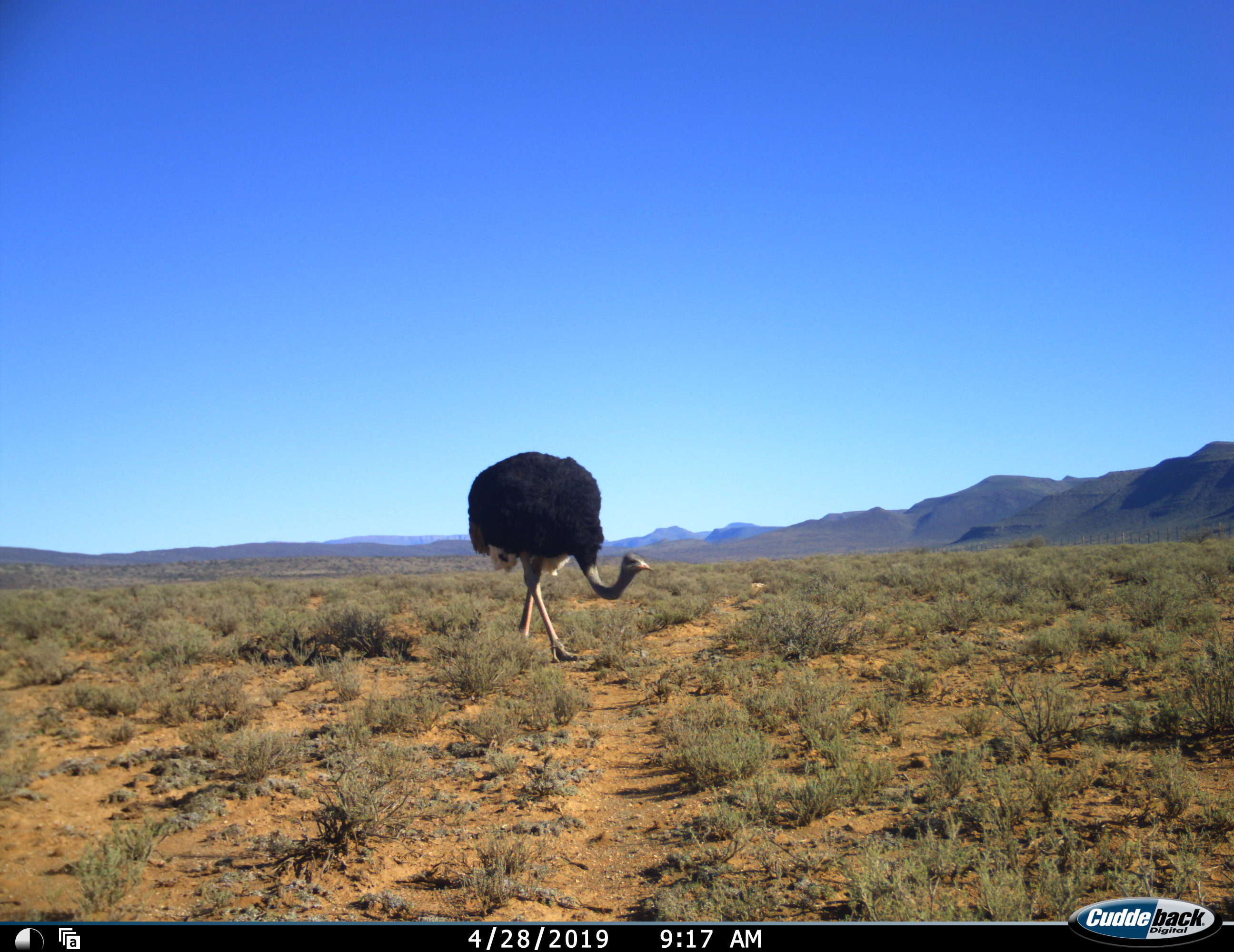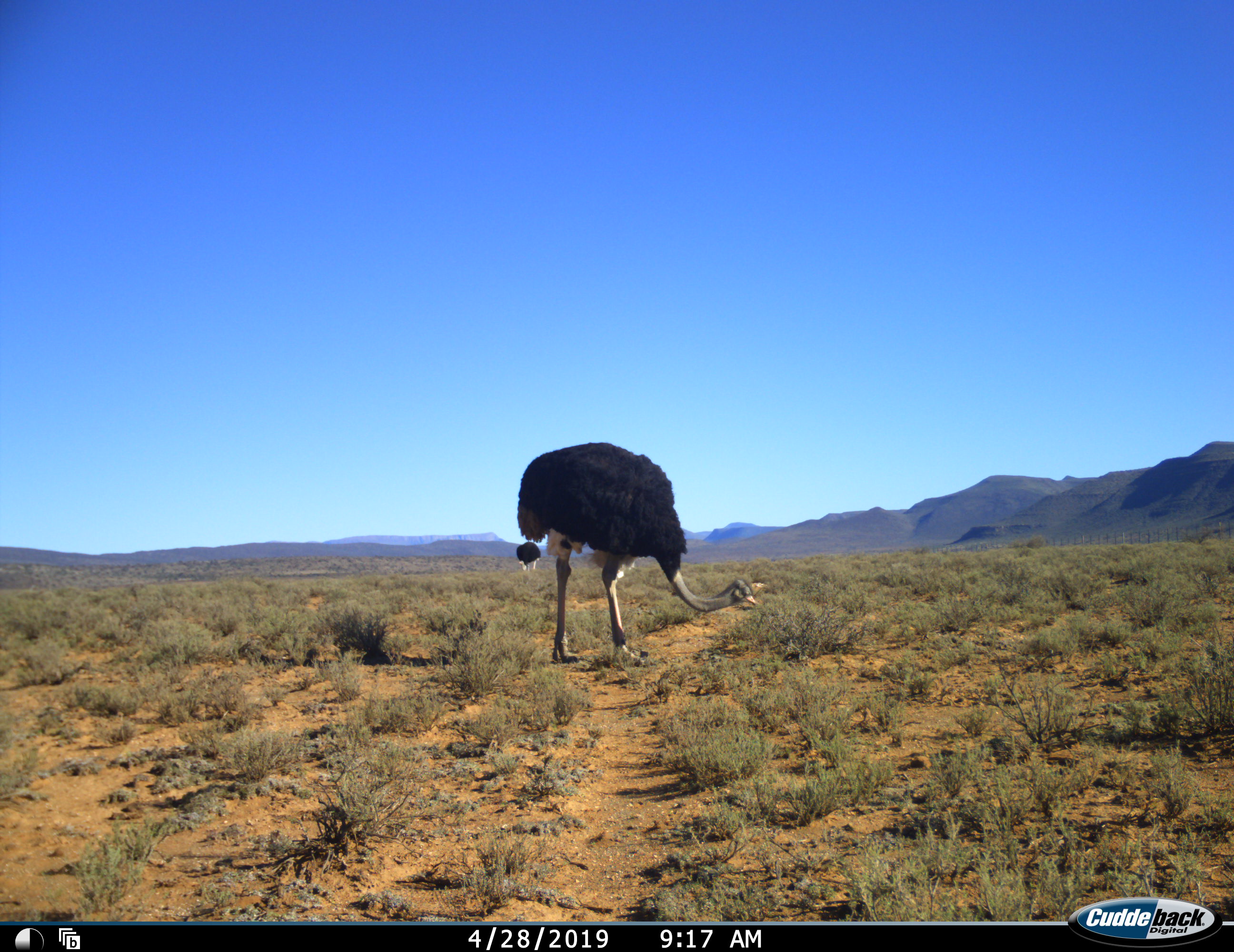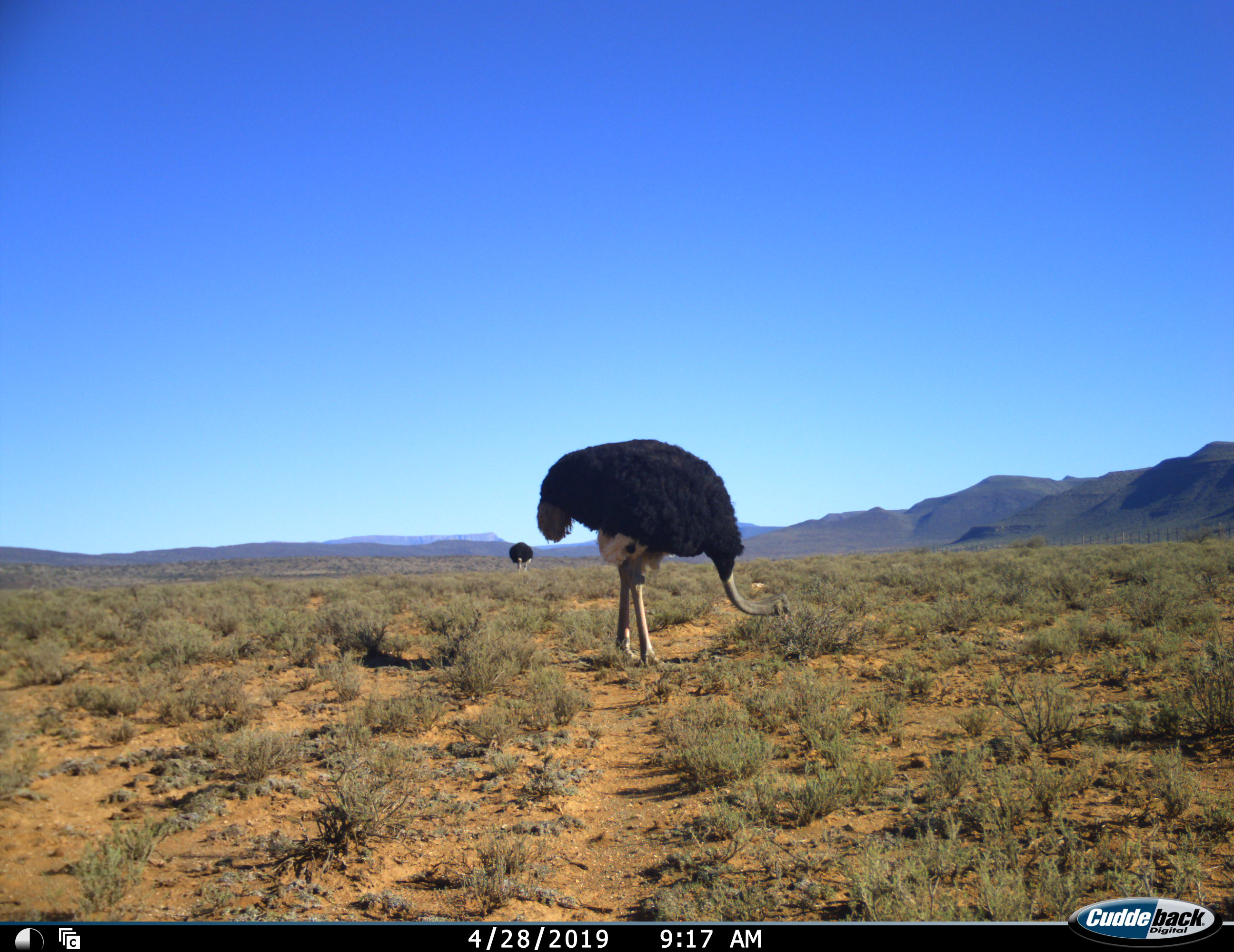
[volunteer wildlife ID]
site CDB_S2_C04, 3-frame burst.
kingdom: Animalia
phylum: Chordata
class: Aves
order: Struthioniformes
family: Struthionidae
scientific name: Struthionidae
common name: ostrich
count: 2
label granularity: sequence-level